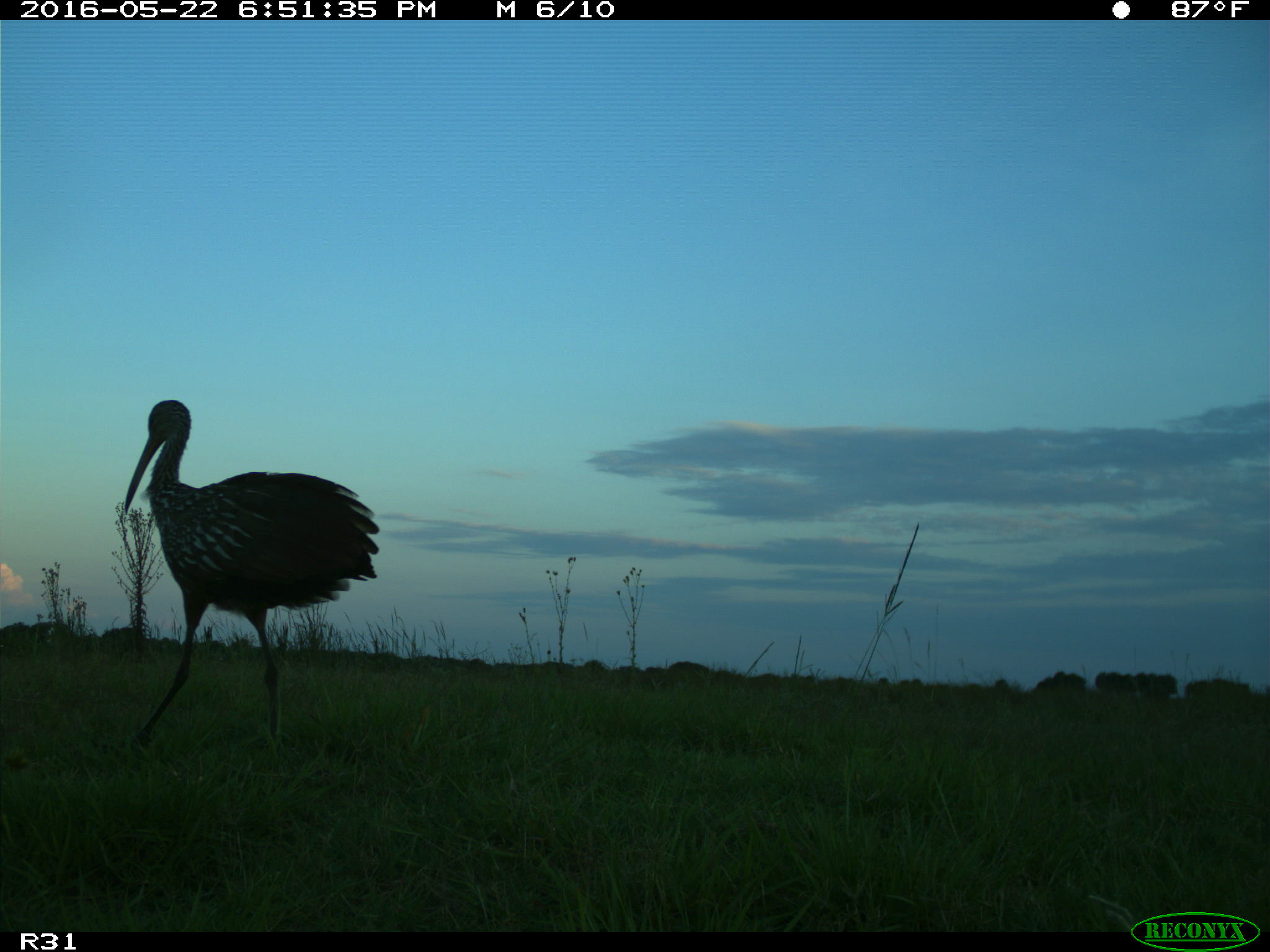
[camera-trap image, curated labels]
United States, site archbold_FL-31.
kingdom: Animalia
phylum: Chordata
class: Aves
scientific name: Aves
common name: birds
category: unidentified bird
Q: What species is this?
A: Unidentified bird (birds) (Aves).